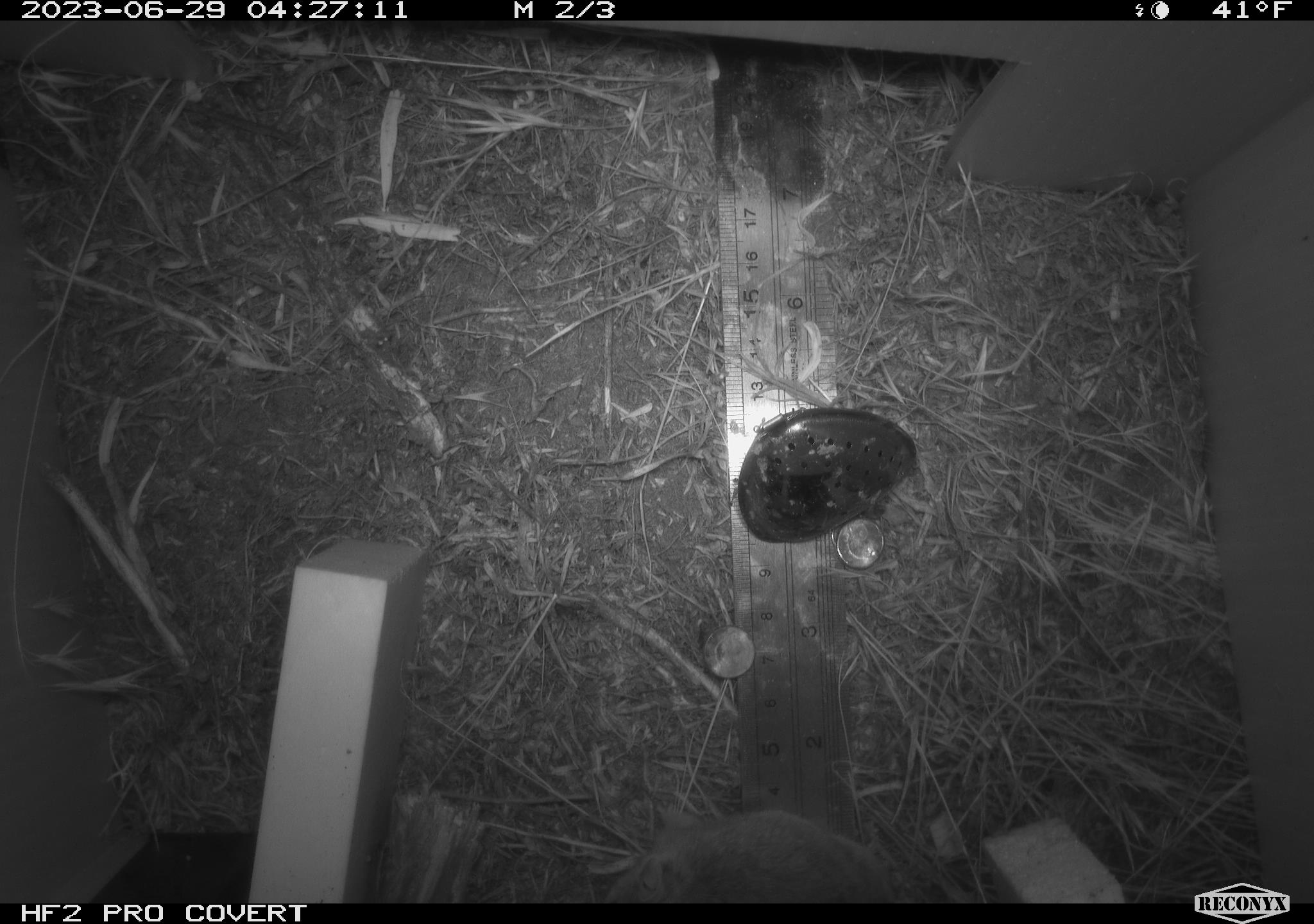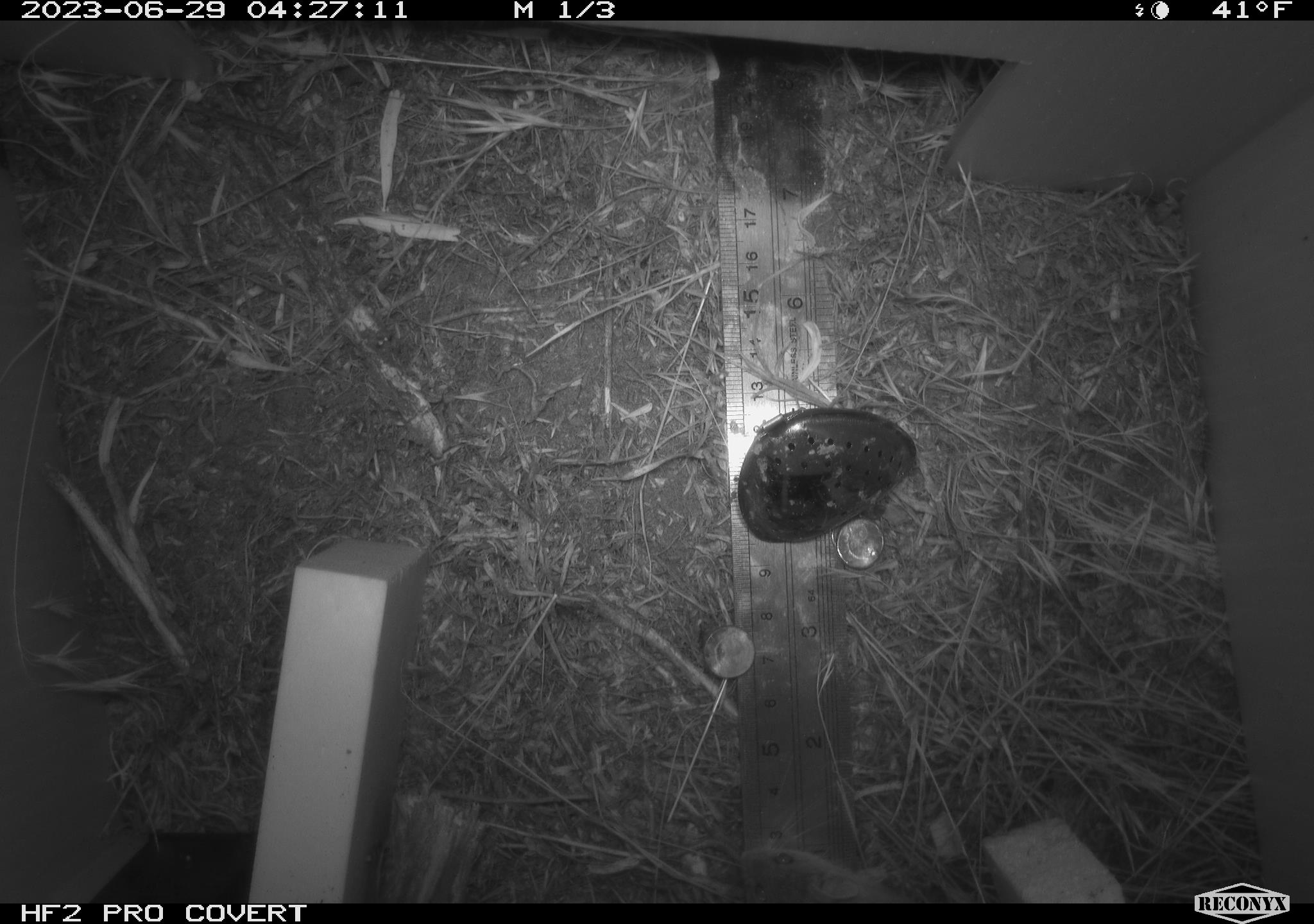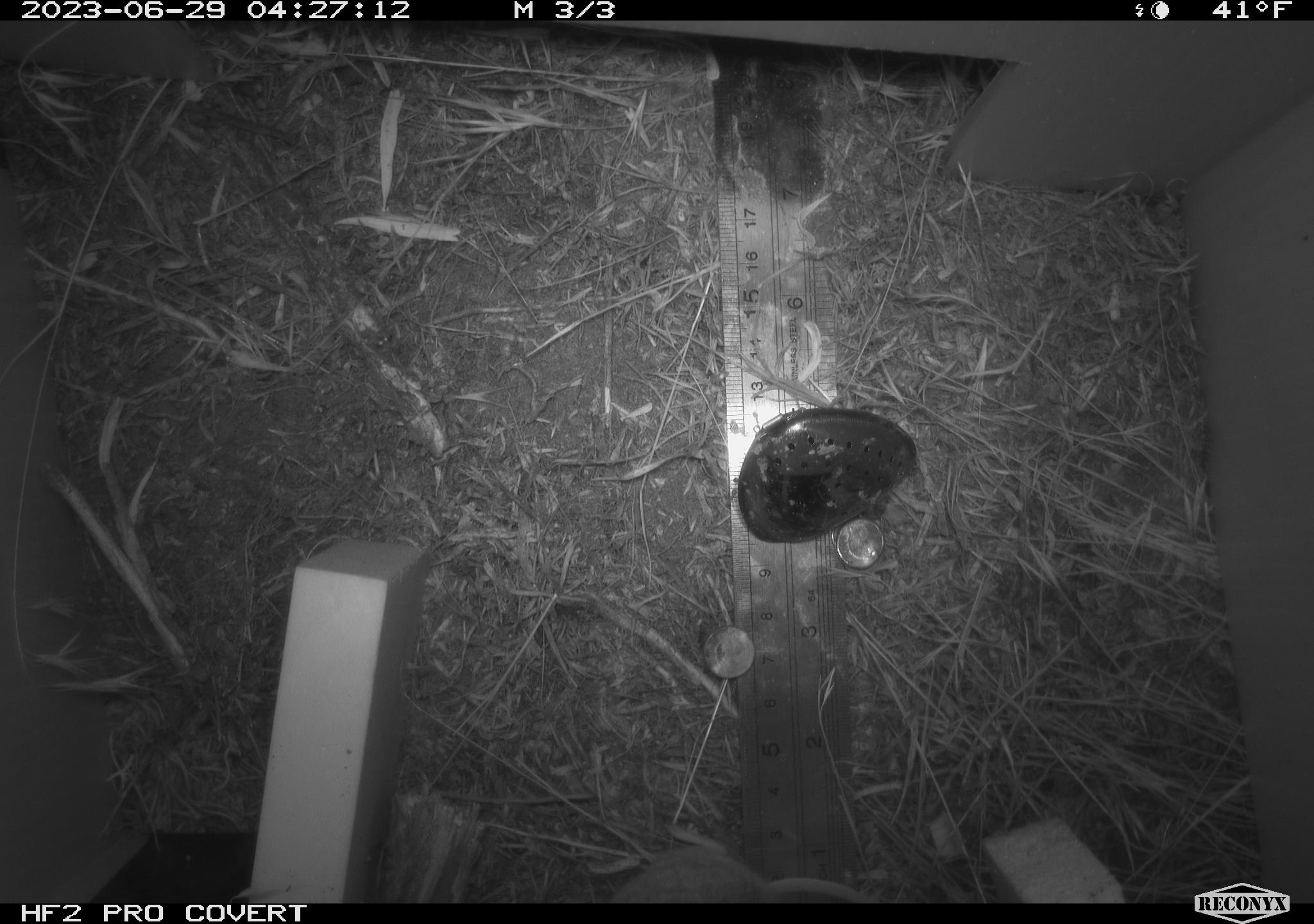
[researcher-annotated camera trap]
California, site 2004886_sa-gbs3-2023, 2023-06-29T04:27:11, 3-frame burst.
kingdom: Animalia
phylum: Chordata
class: Mammalia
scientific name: Mammalia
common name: small mammal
Small mammal (Mammalia).